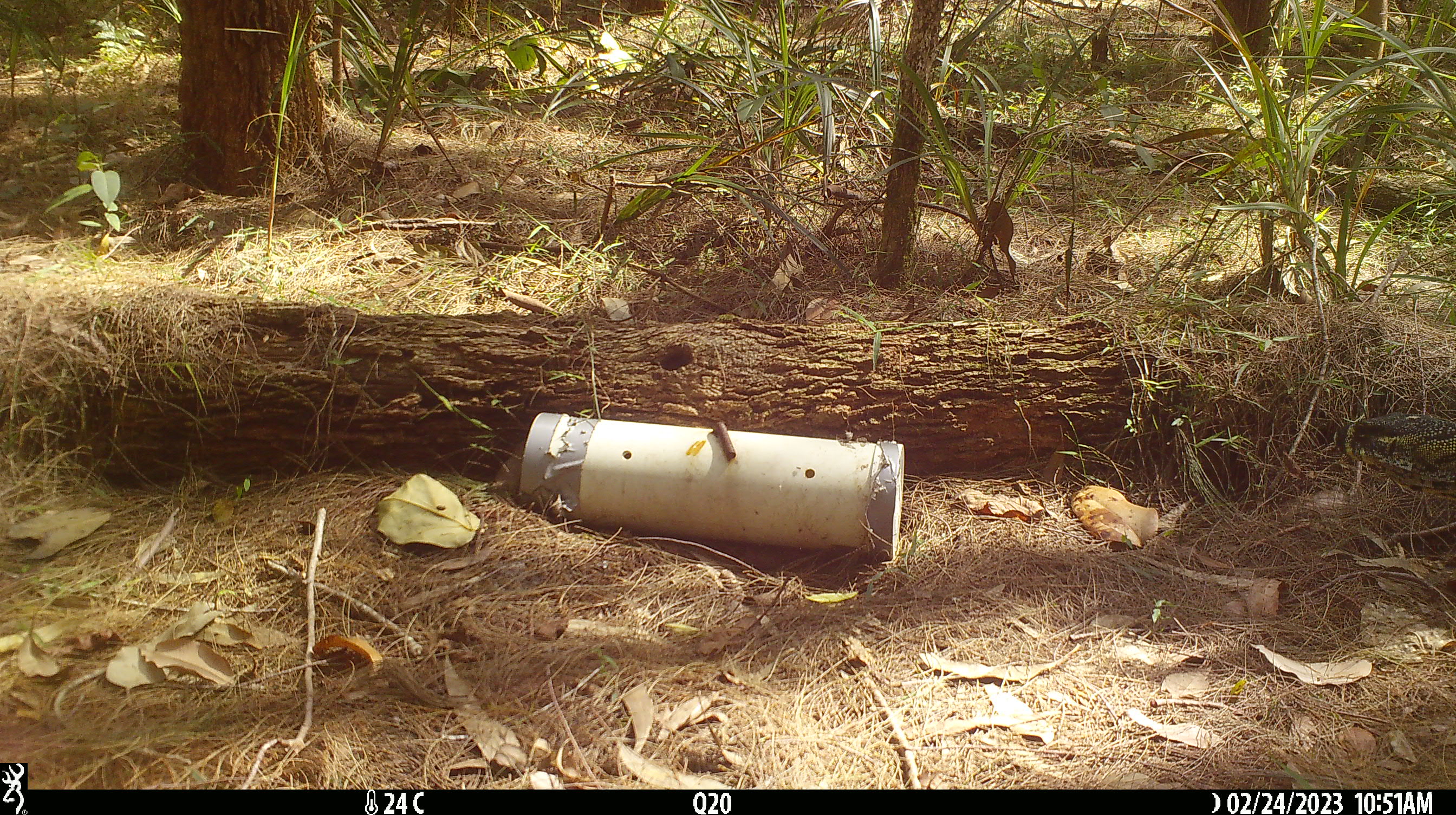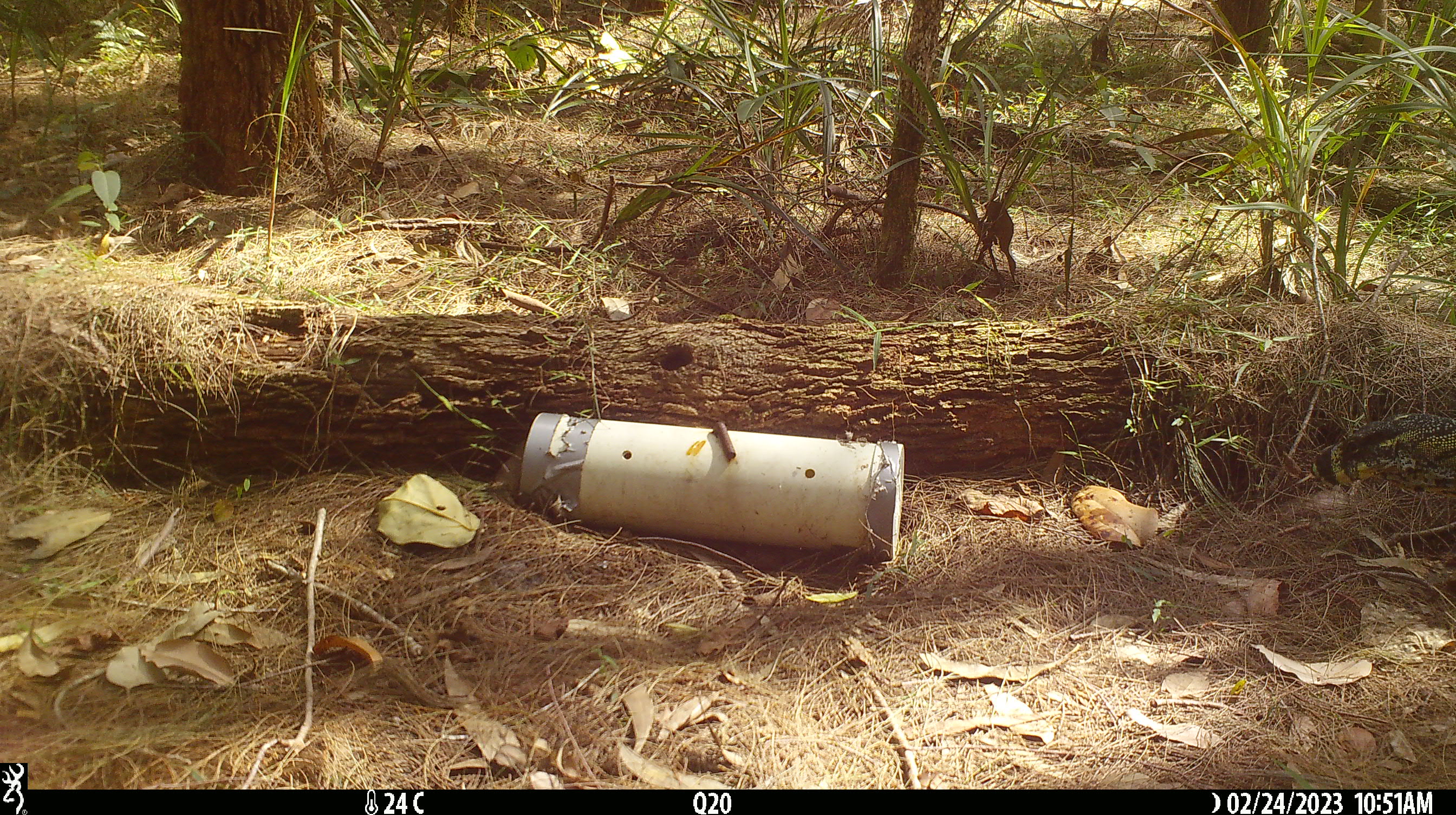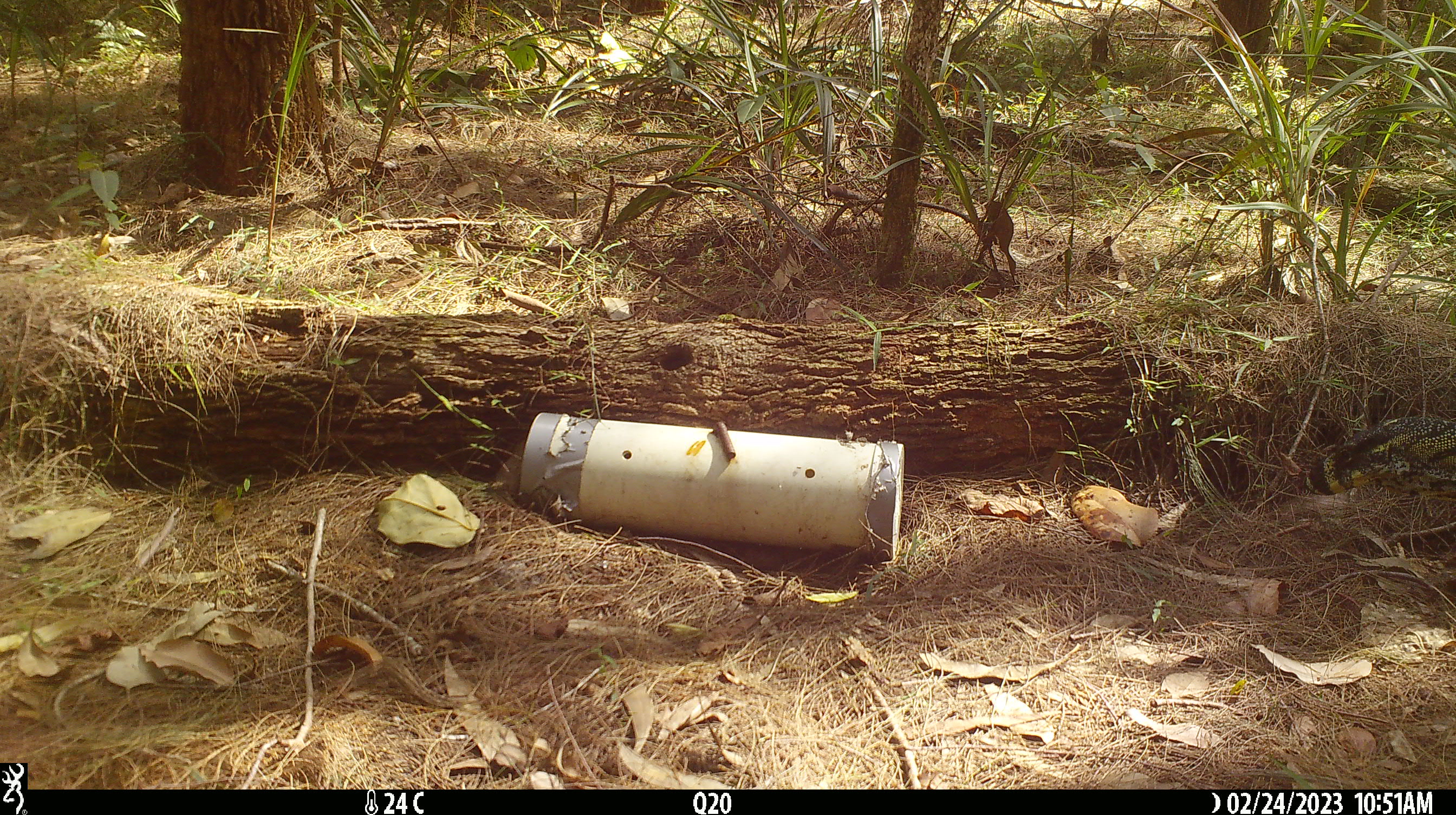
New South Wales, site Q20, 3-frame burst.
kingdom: Animalia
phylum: Chordata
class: Reptilia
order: Squamata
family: Varanidae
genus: Varanus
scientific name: Varanus varius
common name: lace monitor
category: goanna